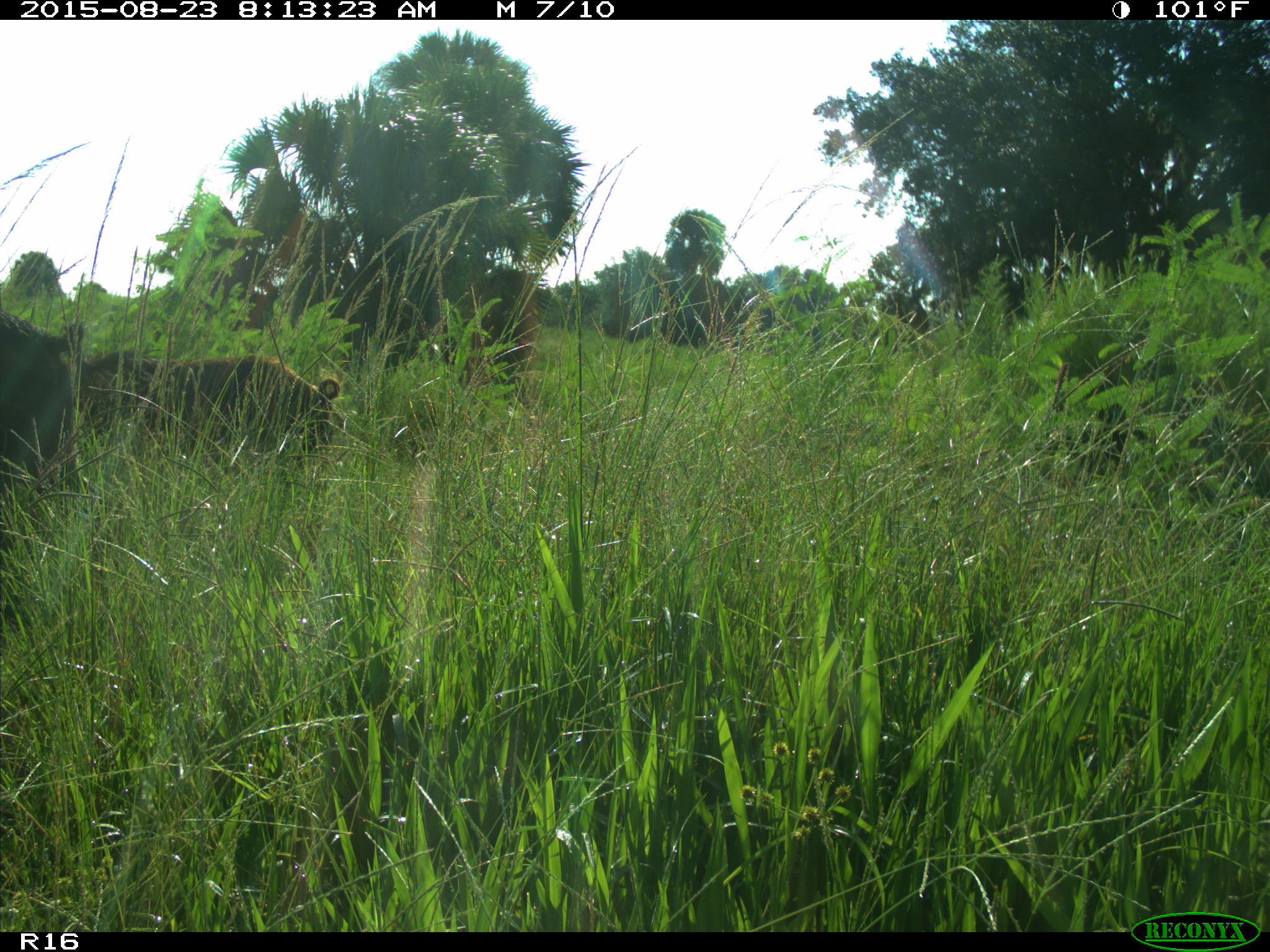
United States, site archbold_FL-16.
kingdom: Animalia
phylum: Chordata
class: Mammalia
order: Artiodactyla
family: Suidae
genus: Sus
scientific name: Sus scrofa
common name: wild boar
Sus scrofa (wild boar).